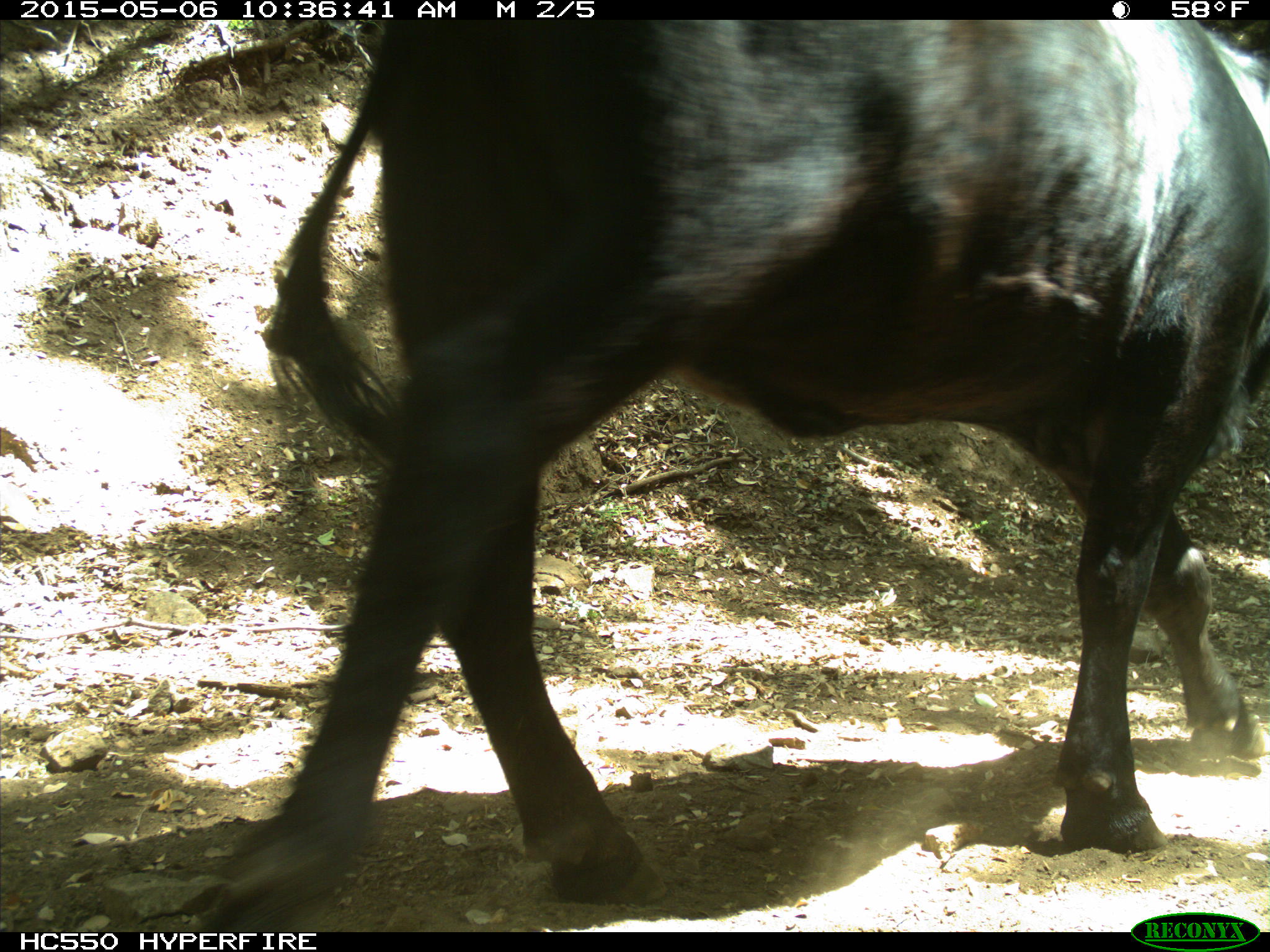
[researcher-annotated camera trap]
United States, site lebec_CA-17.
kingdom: Animalia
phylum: Chordata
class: Mammalia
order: Artiodactyla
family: Bovidae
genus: Bos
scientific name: Bos taurus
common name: domestic cow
Bos taurus (domestic cow).